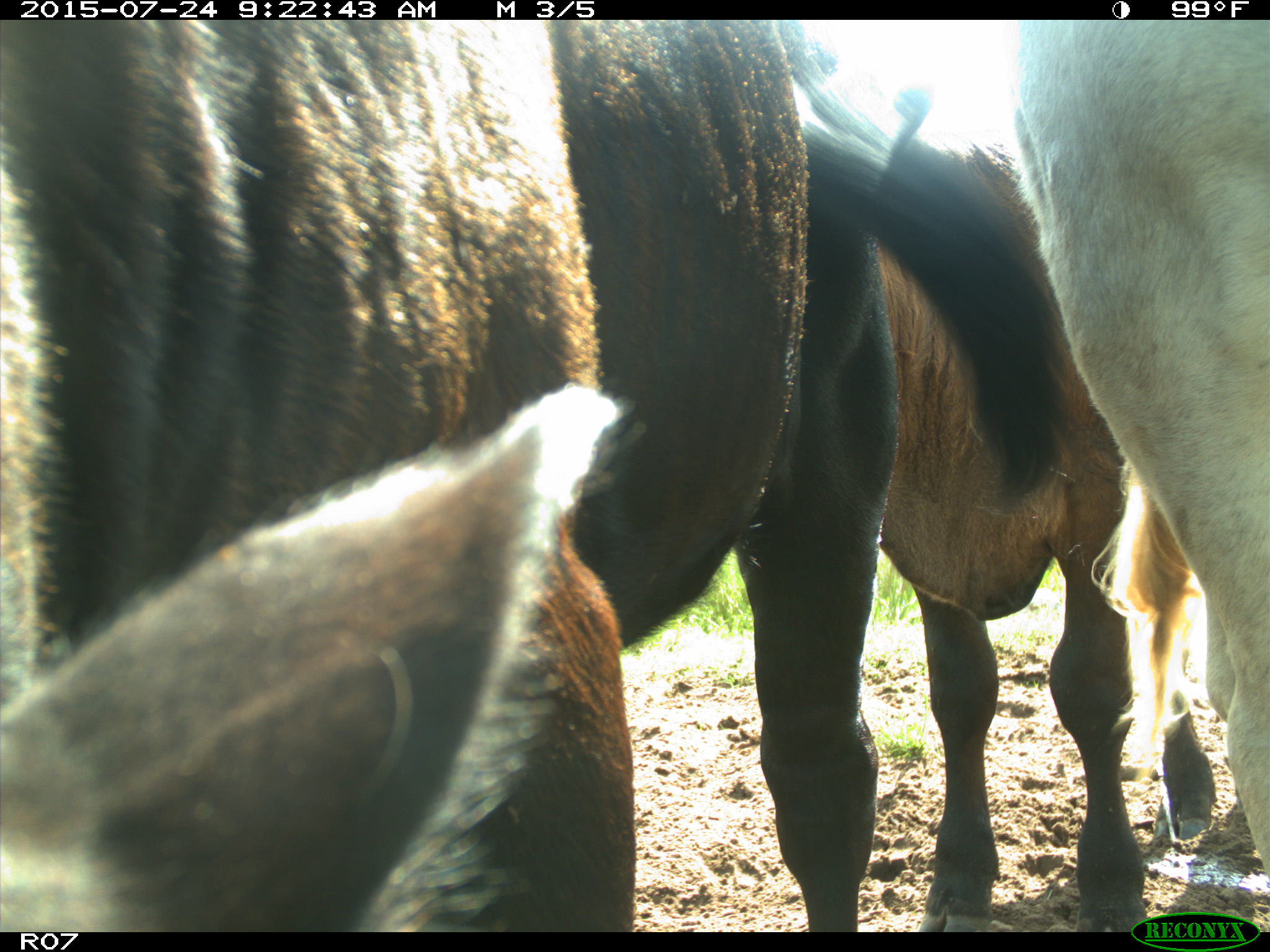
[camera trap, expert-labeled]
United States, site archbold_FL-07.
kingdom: Animalia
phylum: Chordata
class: Mammalia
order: Artiodactyla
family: Bovidae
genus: Bos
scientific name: Bos taurus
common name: domestic cow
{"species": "Bos taurus (domestic cow)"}